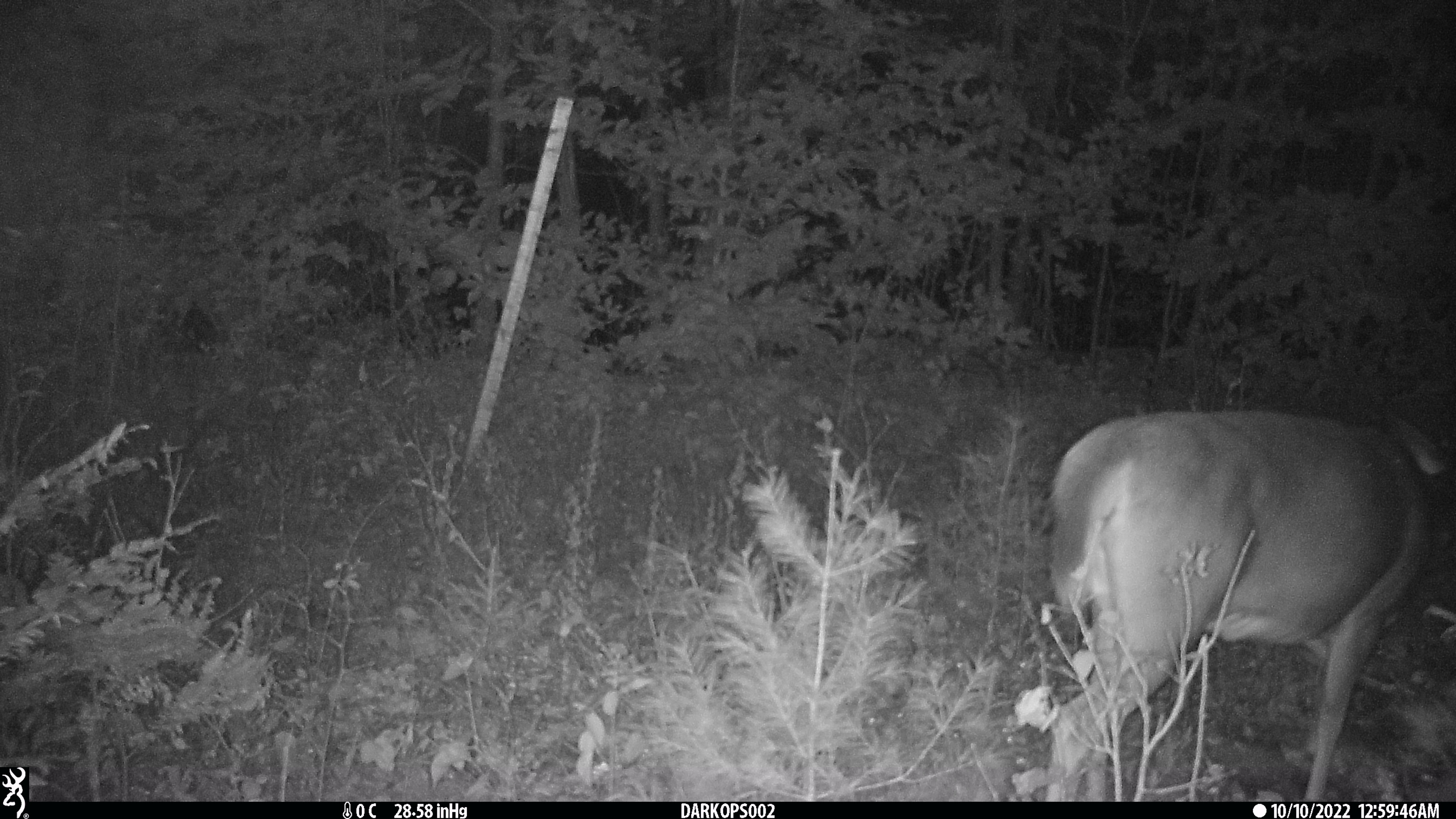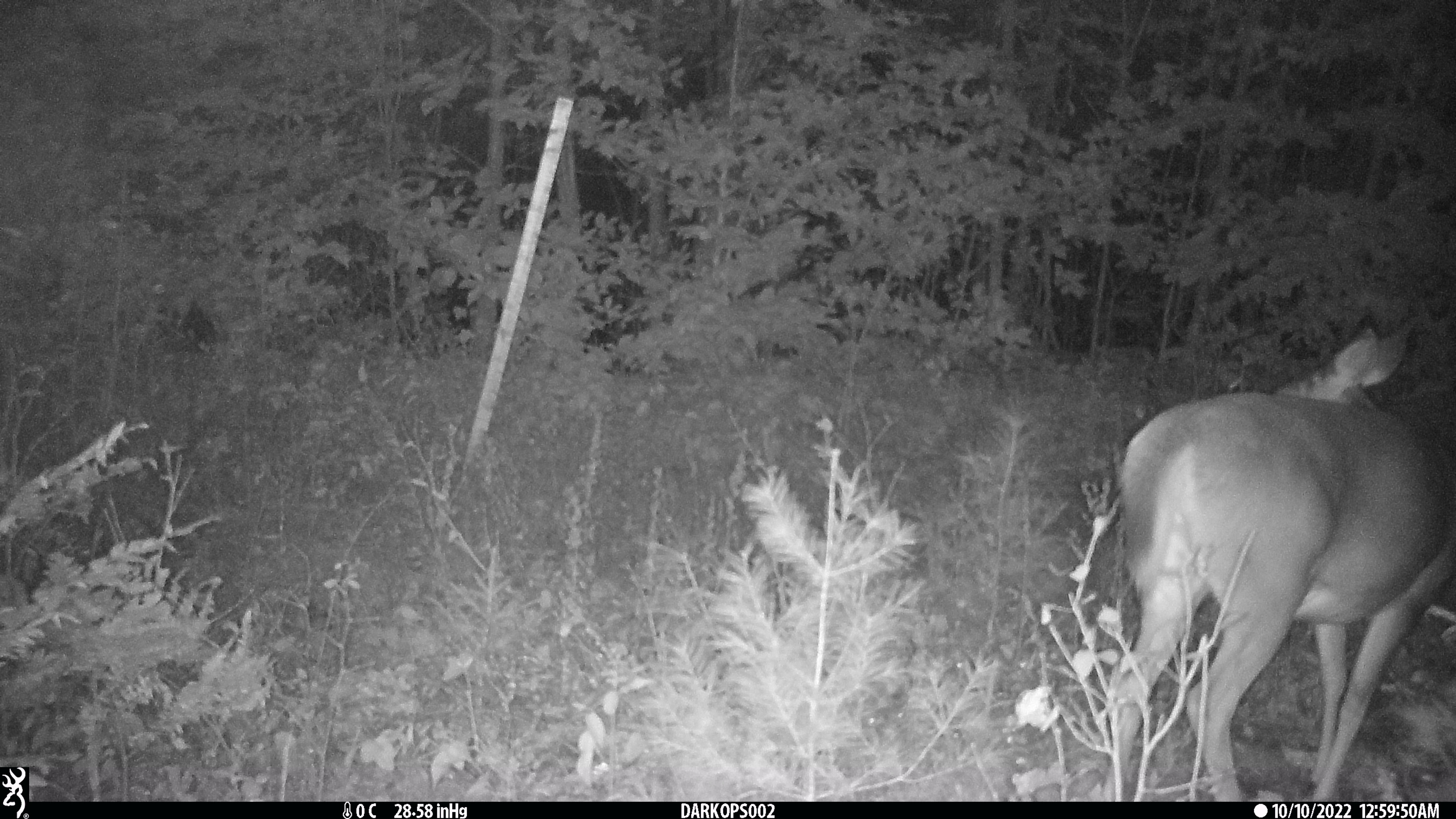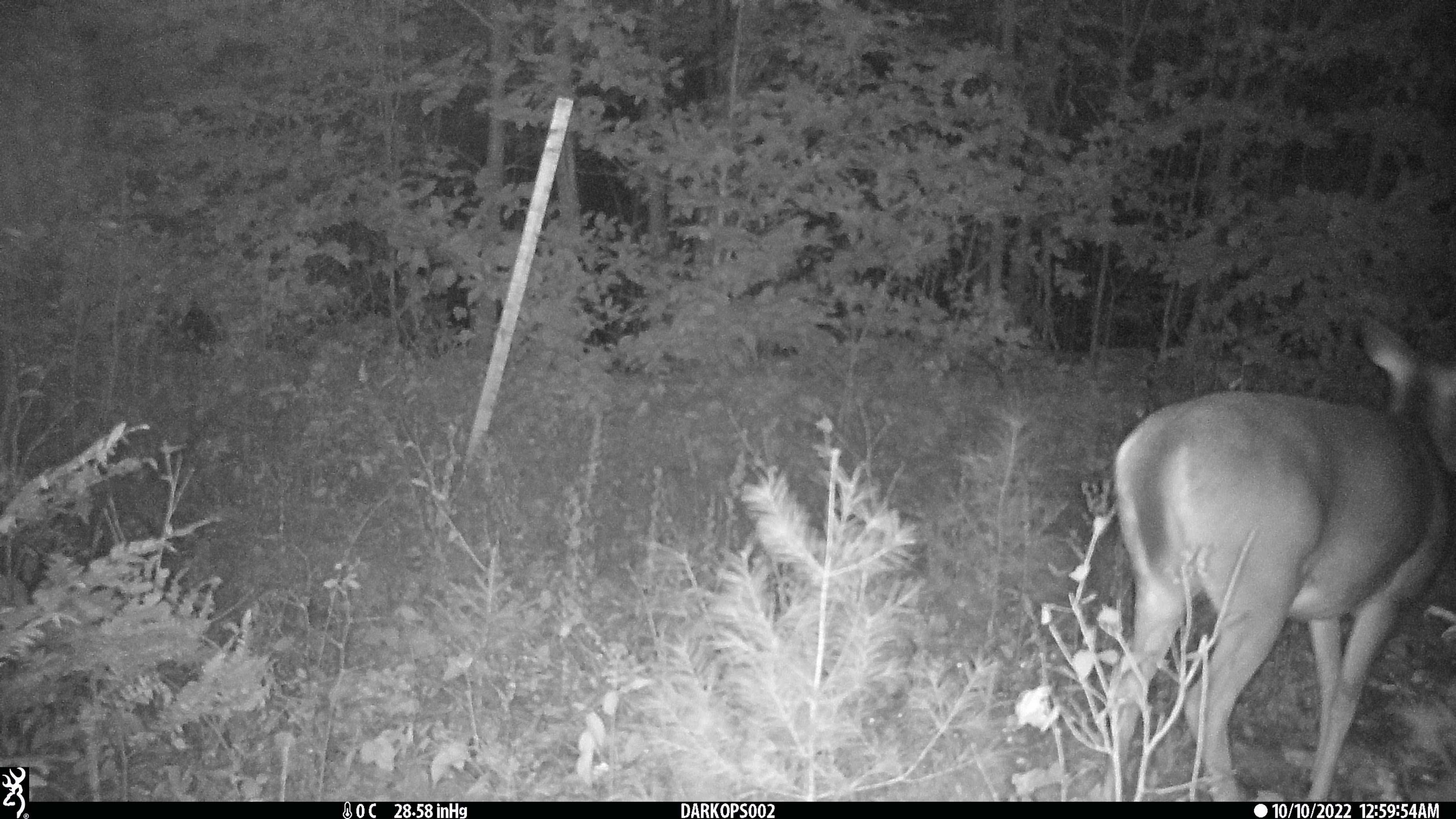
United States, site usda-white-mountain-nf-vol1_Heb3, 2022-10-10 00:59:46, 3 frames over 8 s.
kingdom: Animalia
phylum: Chordata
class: Mammalia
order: Artiodactyla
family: Cervidae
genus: Odocoileus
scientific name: Odocoileus virginianus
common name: white-tailed deer